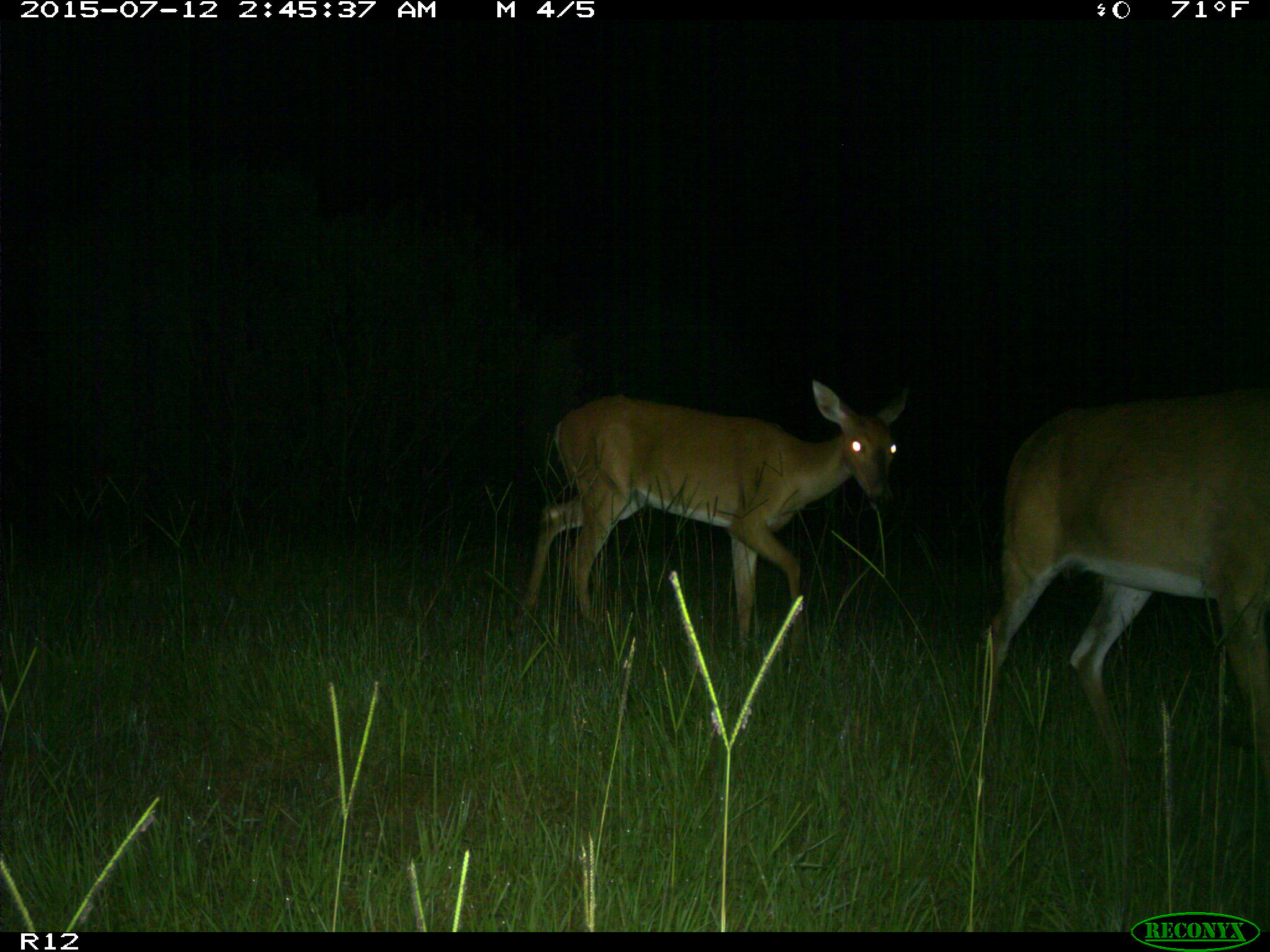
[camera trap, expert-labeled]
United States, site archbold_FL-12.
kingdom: Animalia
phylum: Chordata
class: Mammalia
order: Artiodactyla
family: Cervidae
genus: Odocoileus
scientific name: Odocoileus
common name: deer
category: unidentified deer